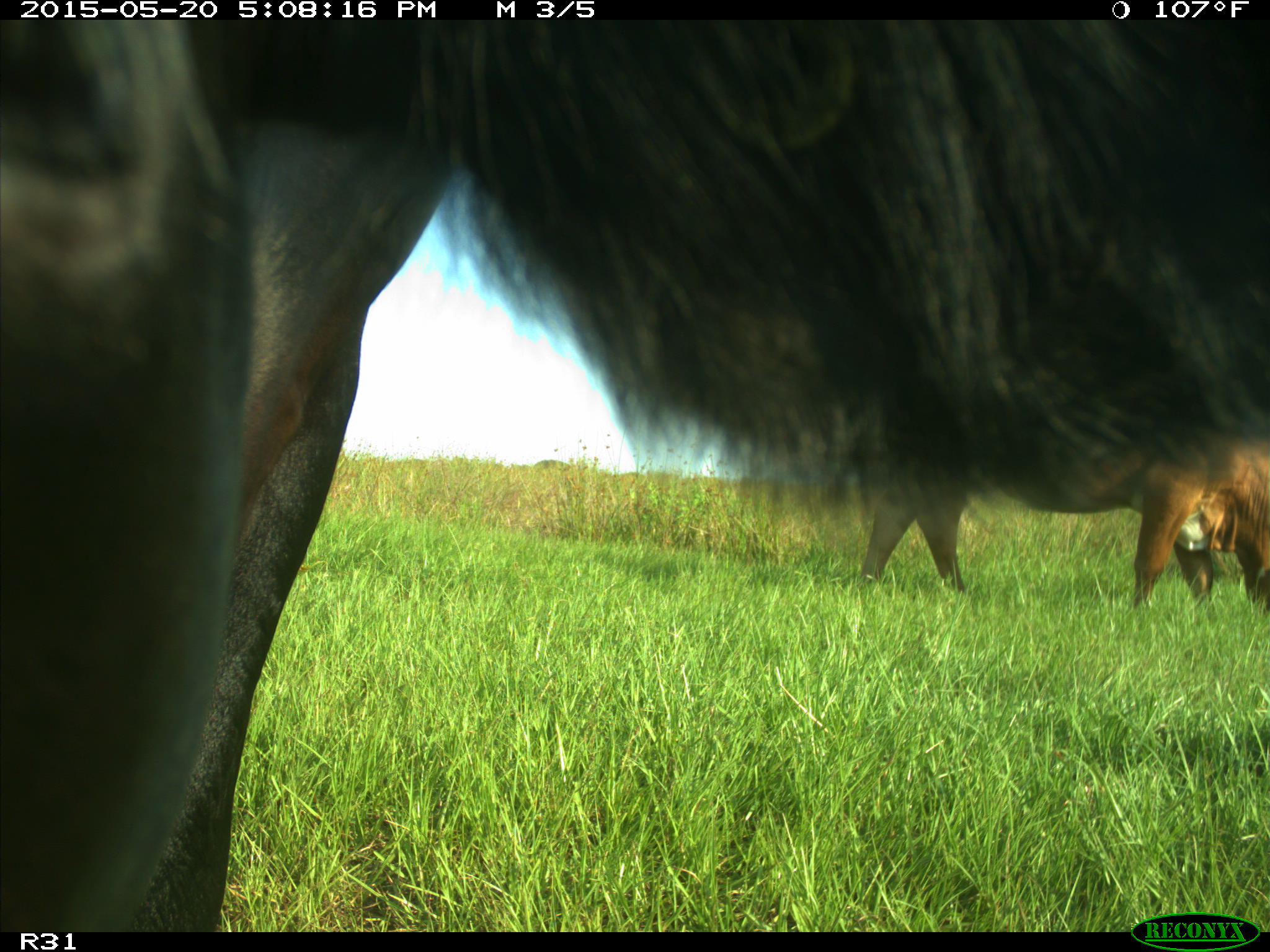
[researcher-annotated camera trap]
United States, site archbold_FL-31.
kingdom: Animalia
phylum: Chordata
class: Mammalia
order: Artiodactyla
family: Bovidae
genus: Bos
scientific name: Bos taurus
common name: domestic cow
Bos taurus (domestic cow).